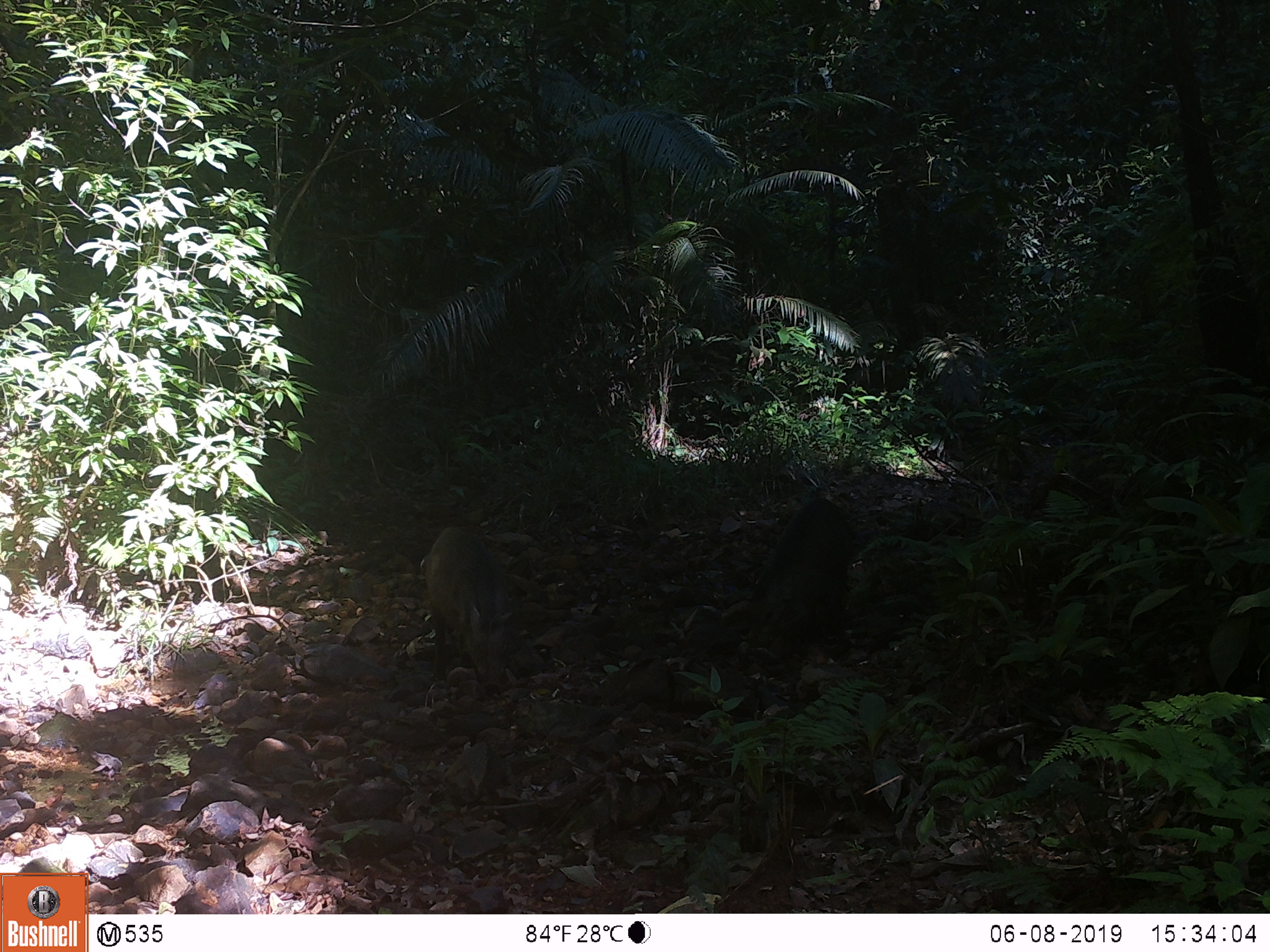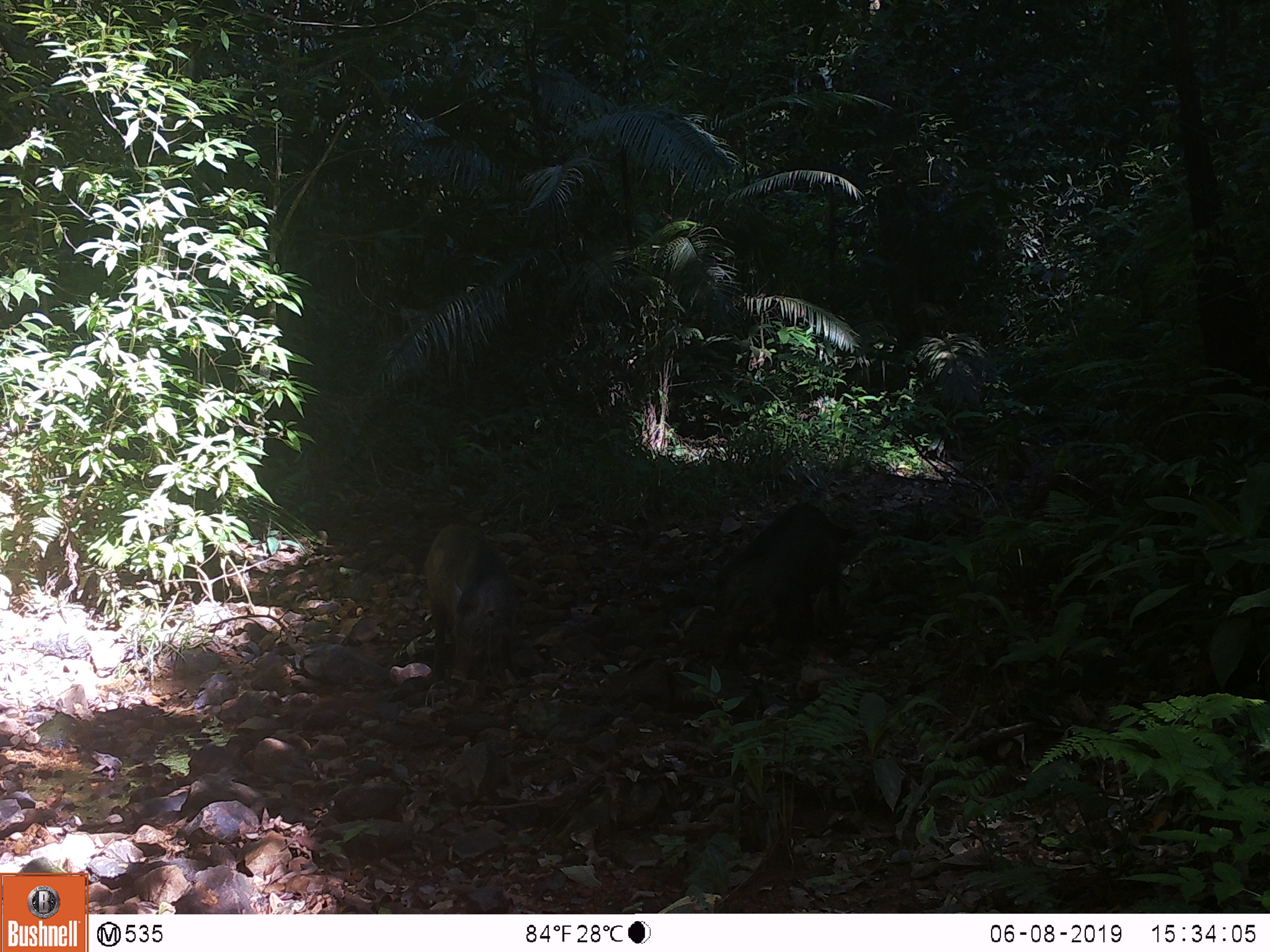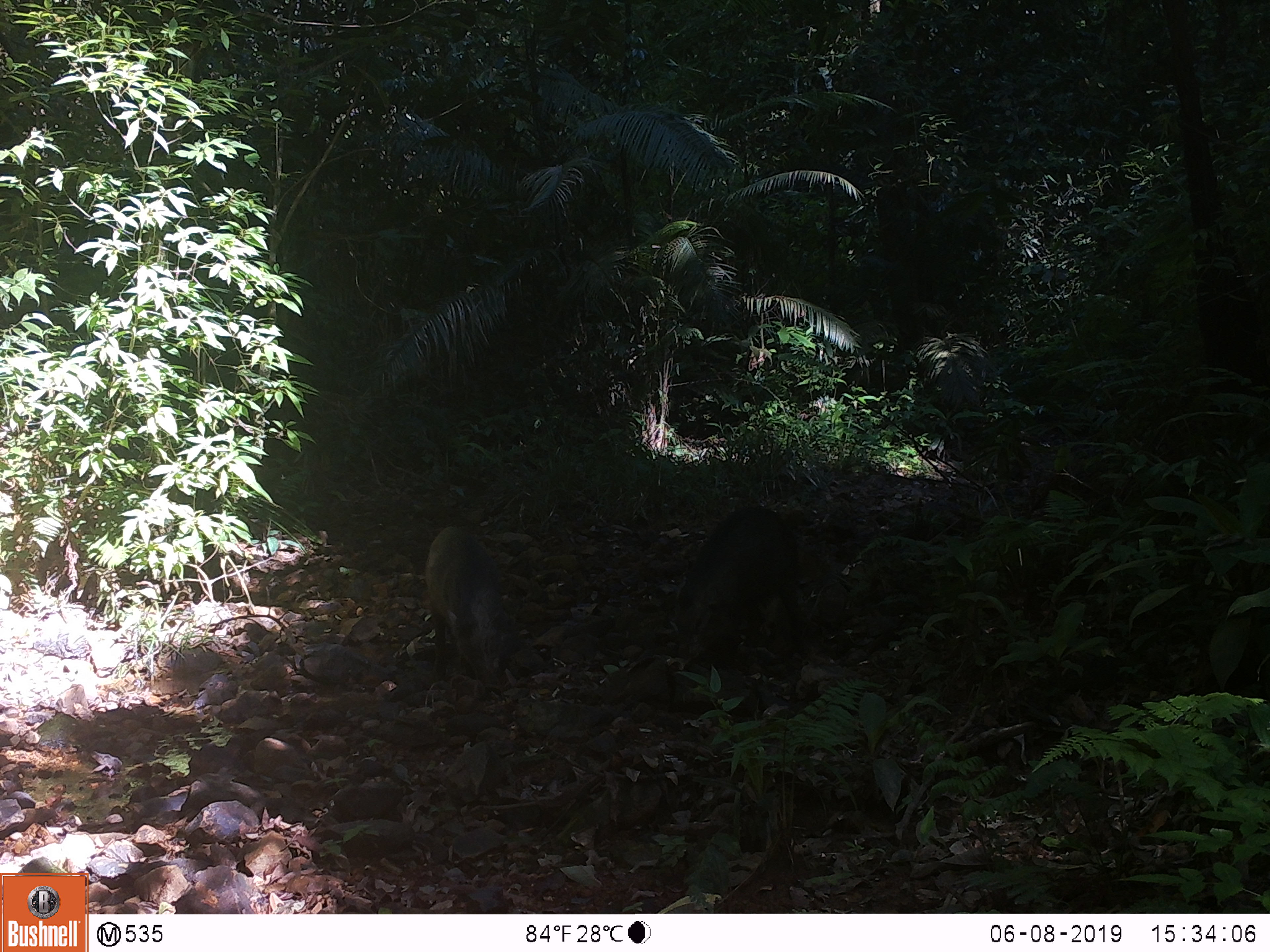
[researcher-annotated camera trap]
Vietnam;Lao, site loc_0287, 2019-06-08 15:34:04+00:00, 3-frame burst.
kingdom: Animalia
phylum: Chordata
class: Mammalia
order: Artiodactyla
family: Suidae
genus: Sus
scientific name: Sus scrofa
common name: eurasian wild pig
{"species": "eurasian wild pig (Sus scrofa)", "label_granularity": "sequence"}